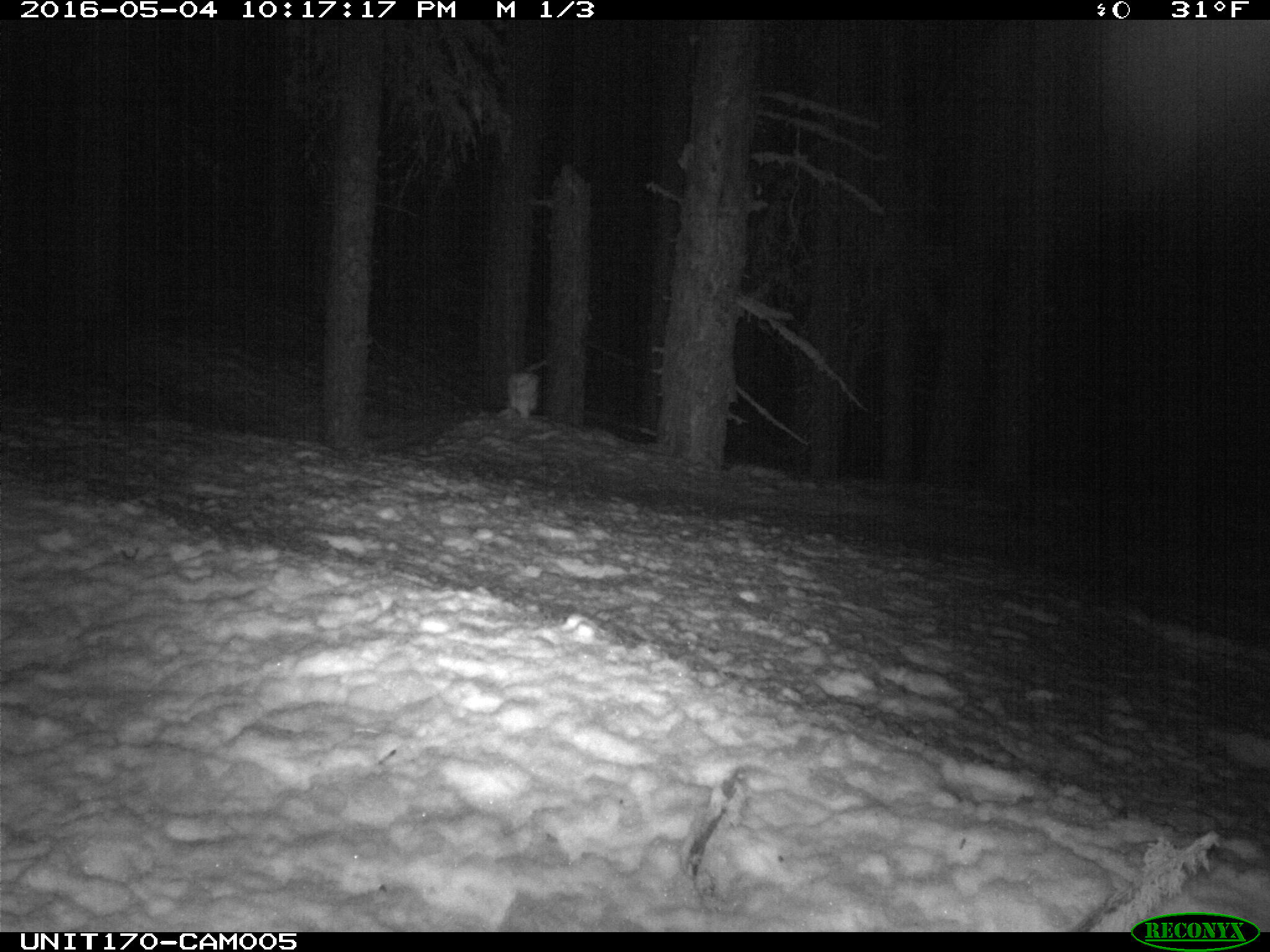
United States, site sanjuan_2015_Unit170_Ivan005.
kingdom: Animalia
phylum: Chordata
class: Mammalia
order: Lagomorpha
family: Leporidae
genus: Lepus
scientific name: Lepus americanus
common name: snowshoe hare